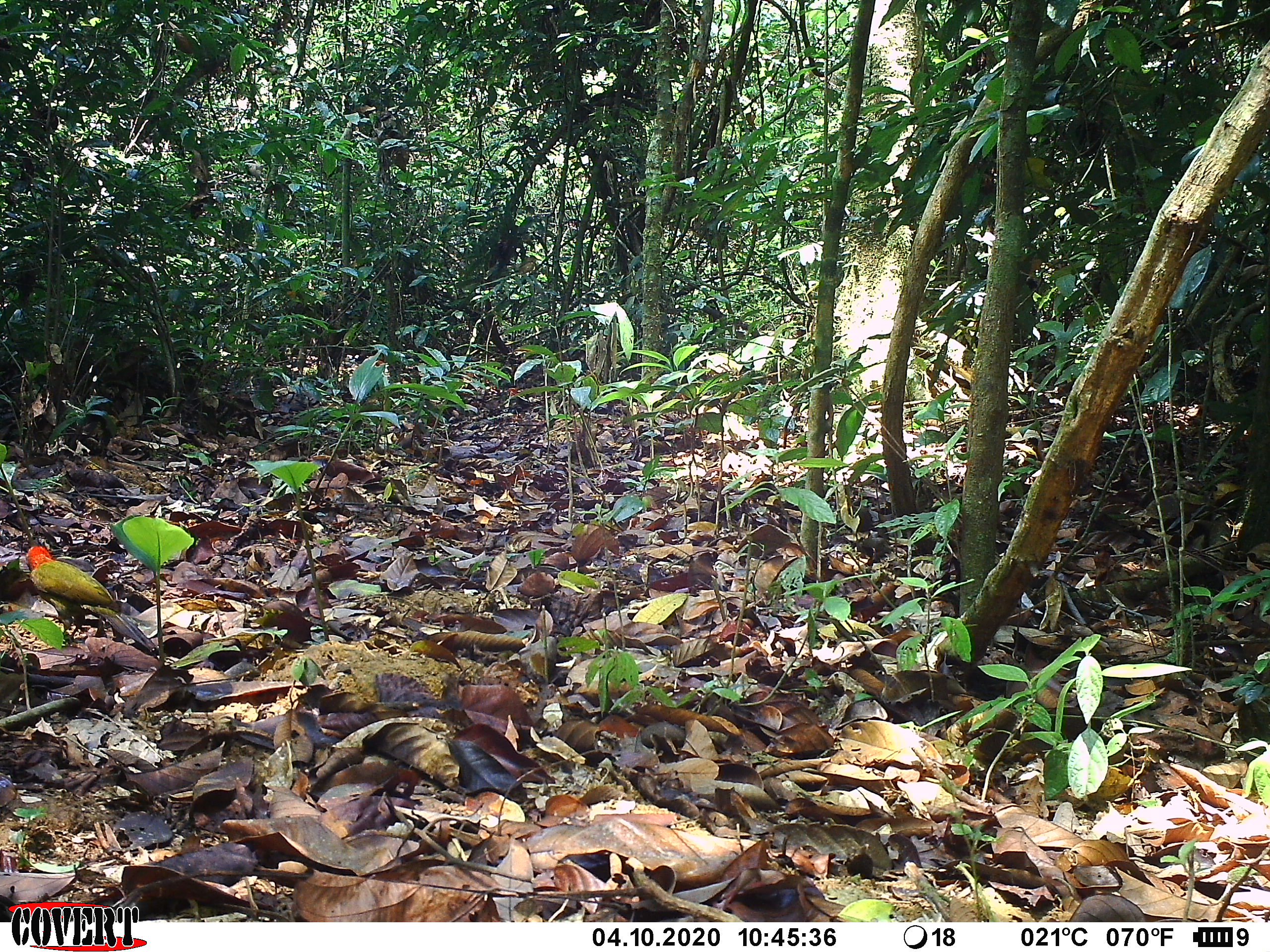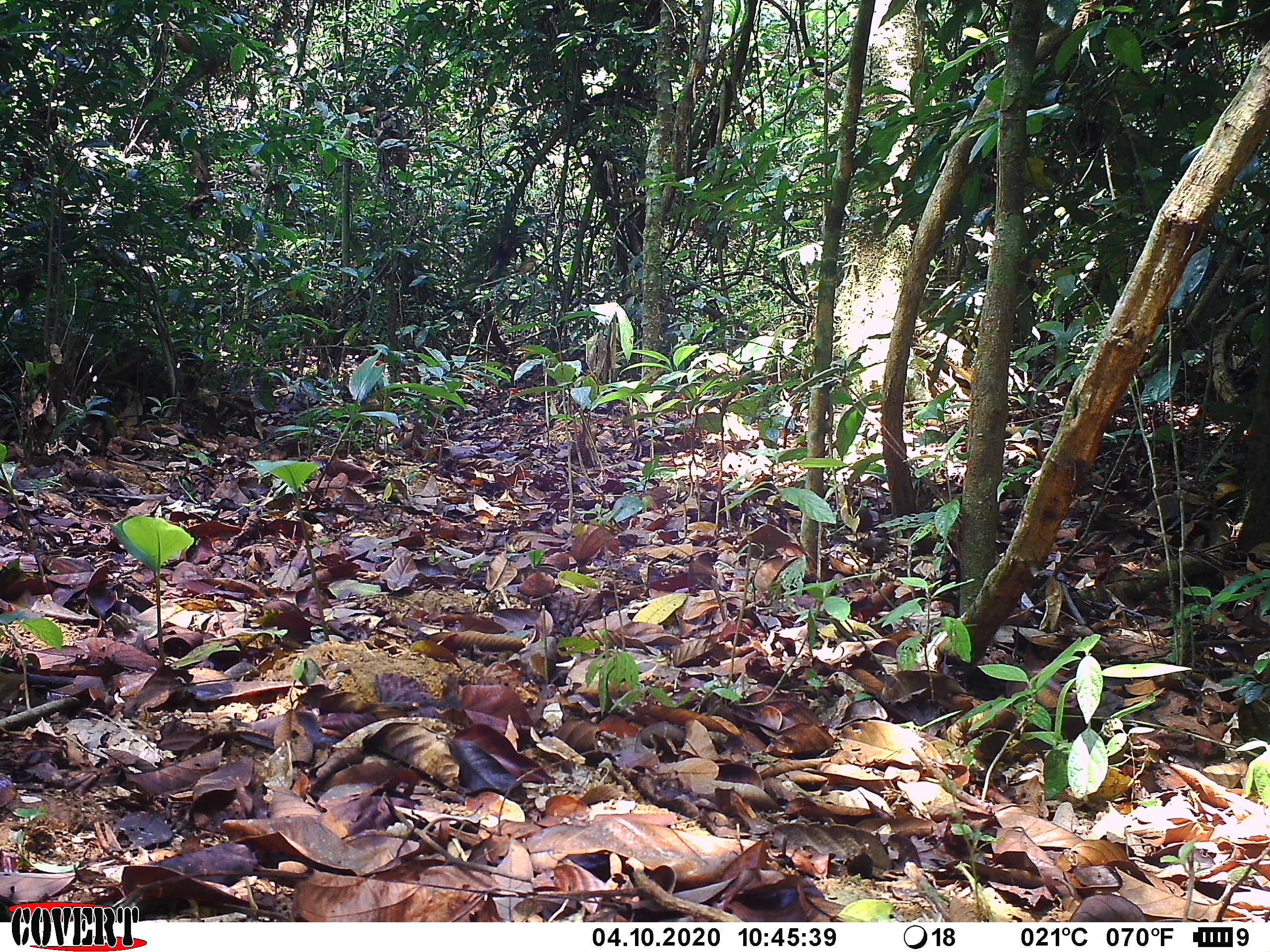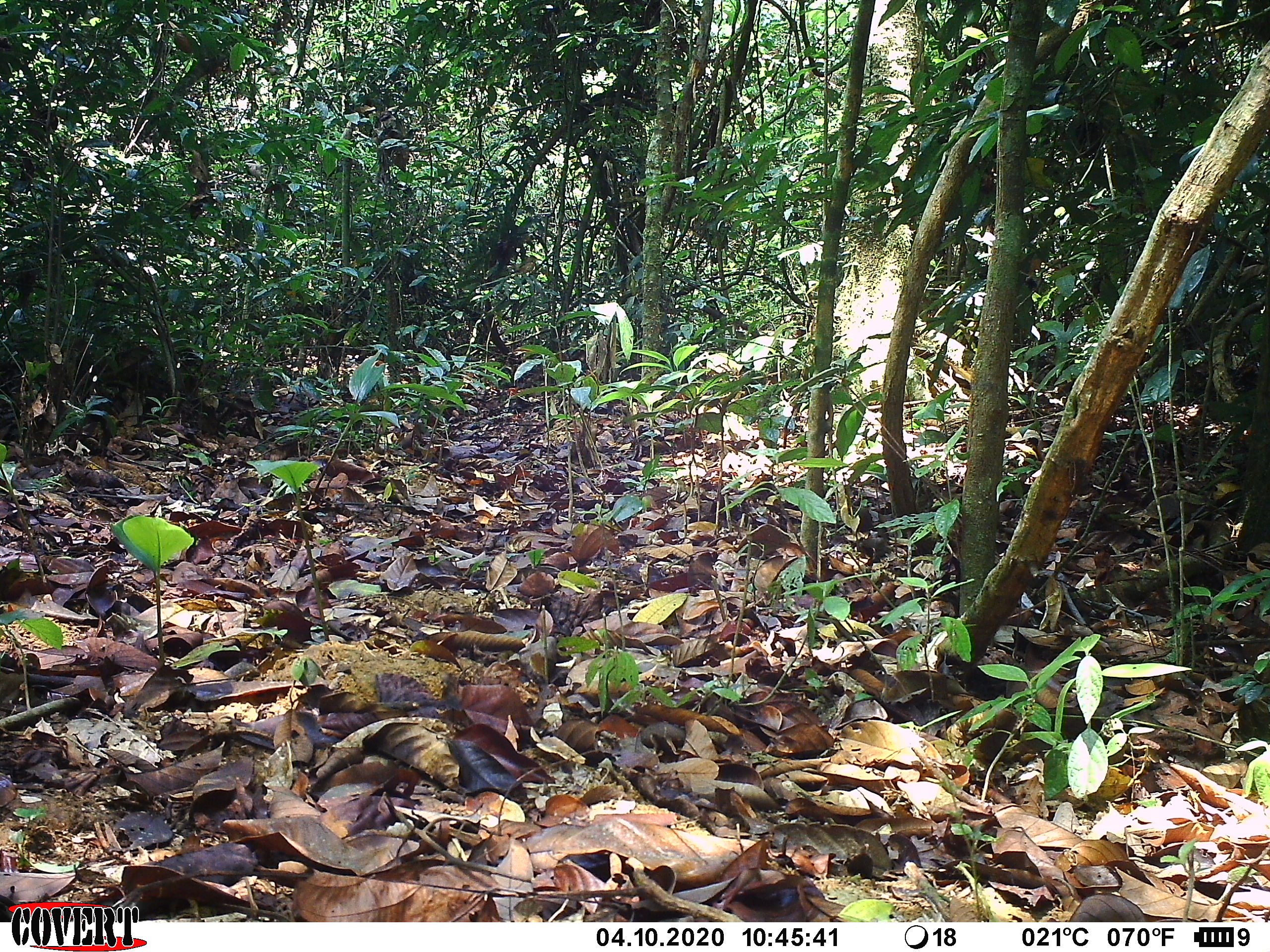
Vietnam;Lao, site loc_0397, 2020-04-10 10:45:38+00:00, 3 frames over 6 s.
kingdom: Animalia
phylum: Chordata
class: Aves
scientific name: Aves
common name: bird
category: unidentified bird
Unidentified bird (bird) (Aves). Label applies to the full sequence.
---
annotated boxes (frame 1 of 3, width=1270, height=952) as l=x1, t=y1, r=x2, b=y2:
unidentified bird: l=19, t=545, r=155, b=650